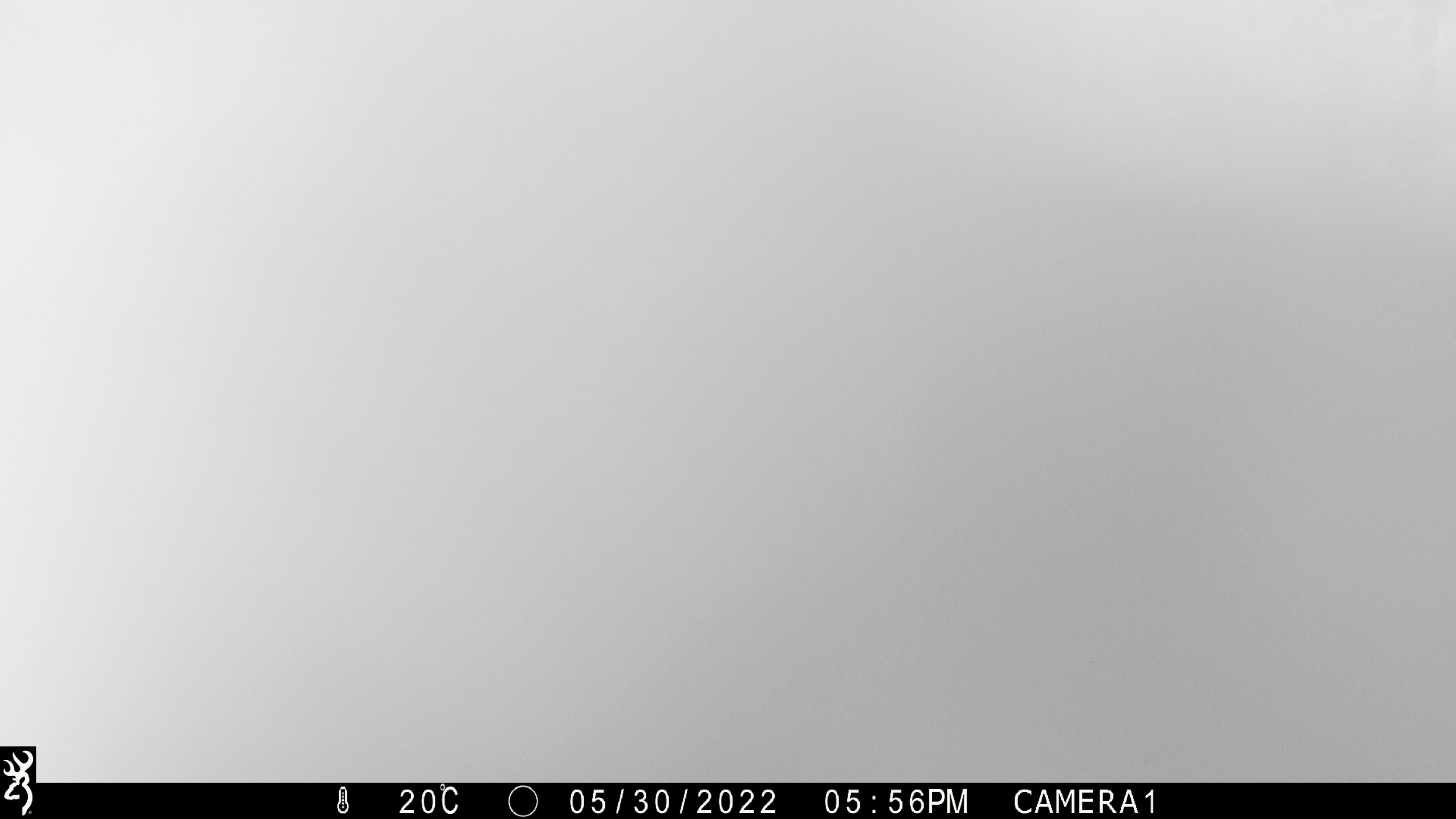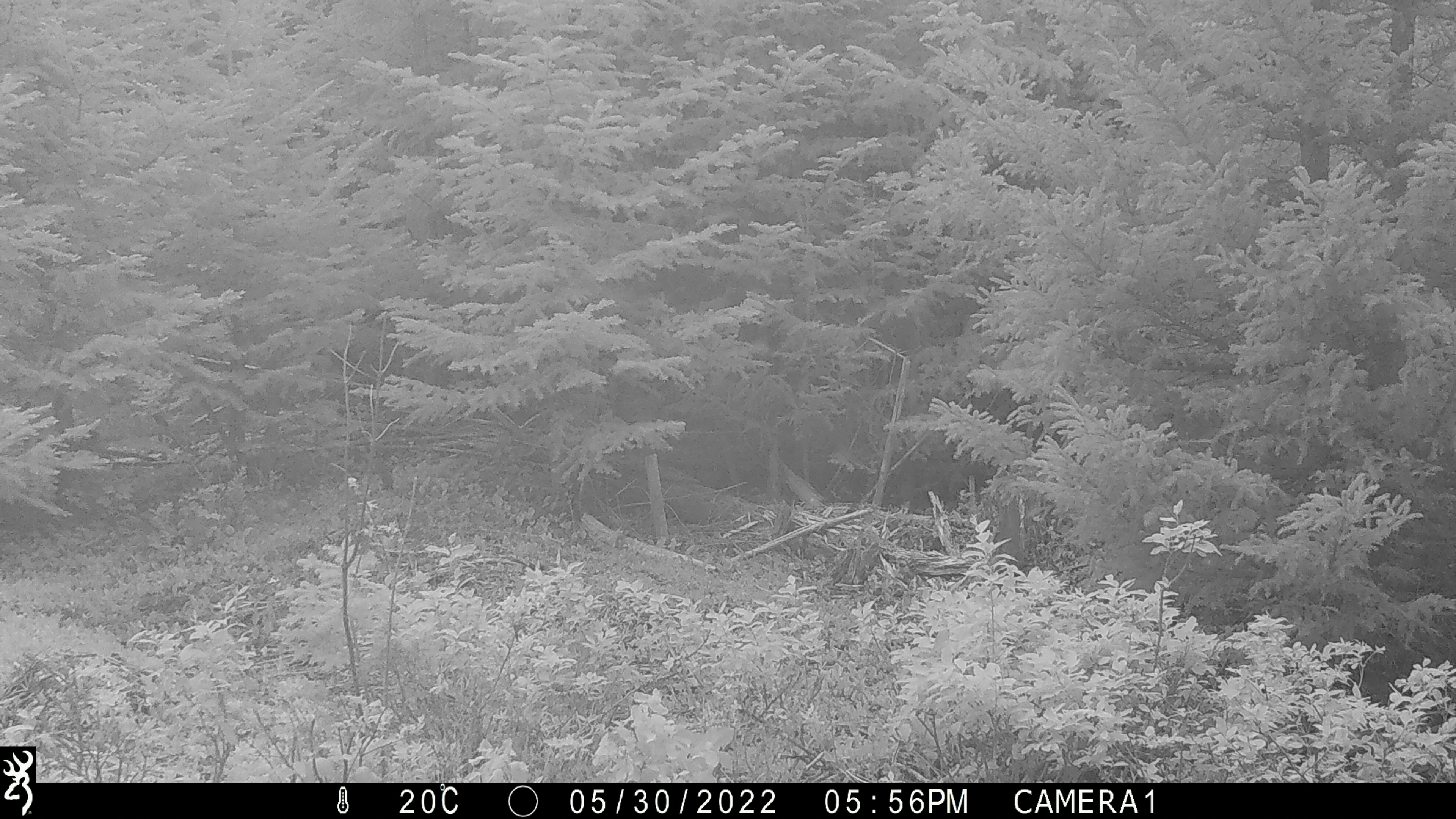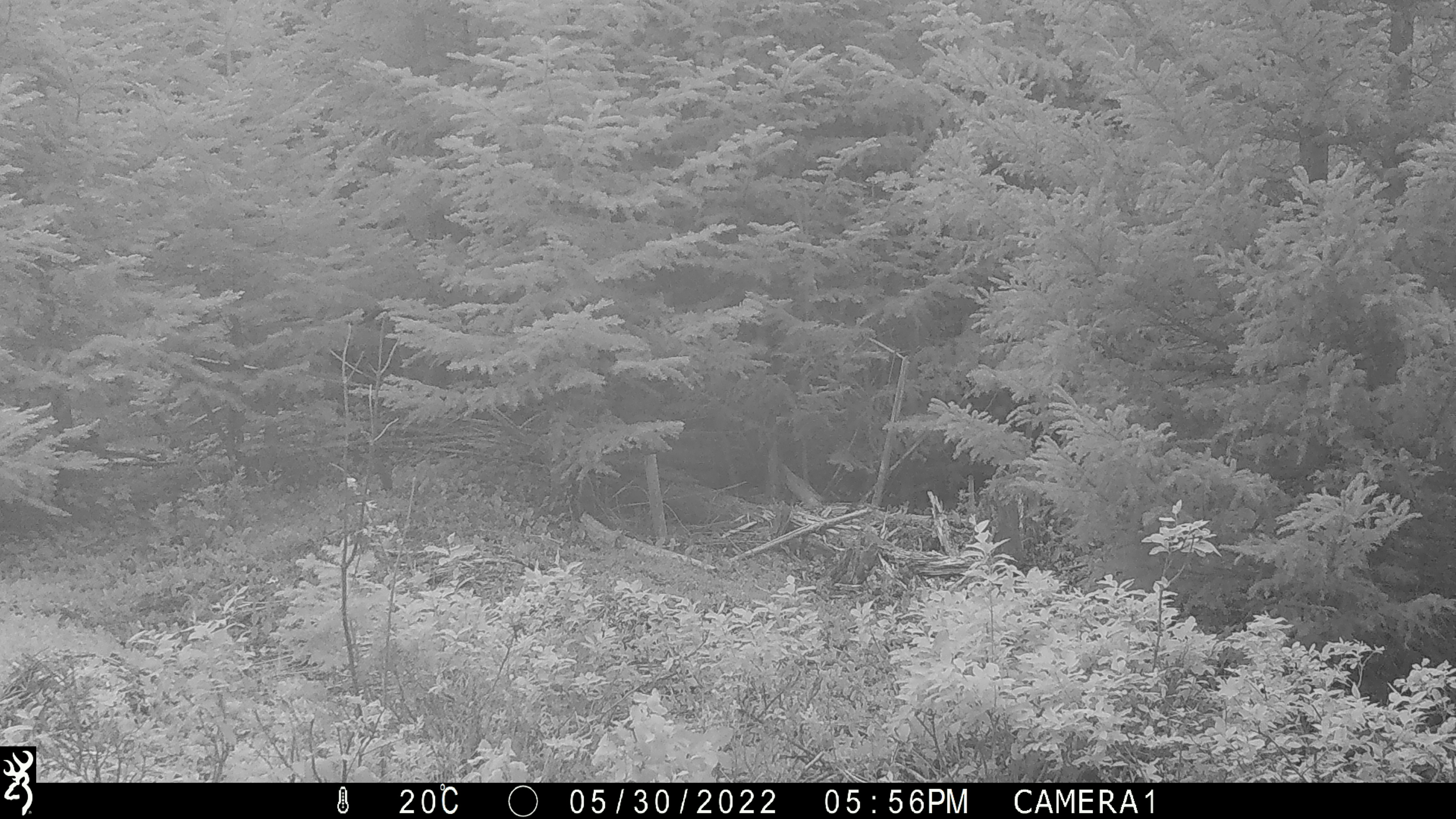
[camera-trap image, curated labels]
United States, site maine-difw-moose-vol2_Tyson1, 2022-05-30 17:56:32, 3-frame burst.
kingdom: Animalia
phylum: Chordata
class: Mammalia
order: Carnivora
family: Ursidae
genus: Ursus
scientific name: Ursus americanus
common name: black bear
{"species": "black bear (Ursus americanus)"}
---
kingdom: Animalia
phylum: Chordata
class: Mammalia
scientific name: Mammalia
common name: mammal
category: mammal sp.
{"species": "mammal sp. (mammal) (Mammalia)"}